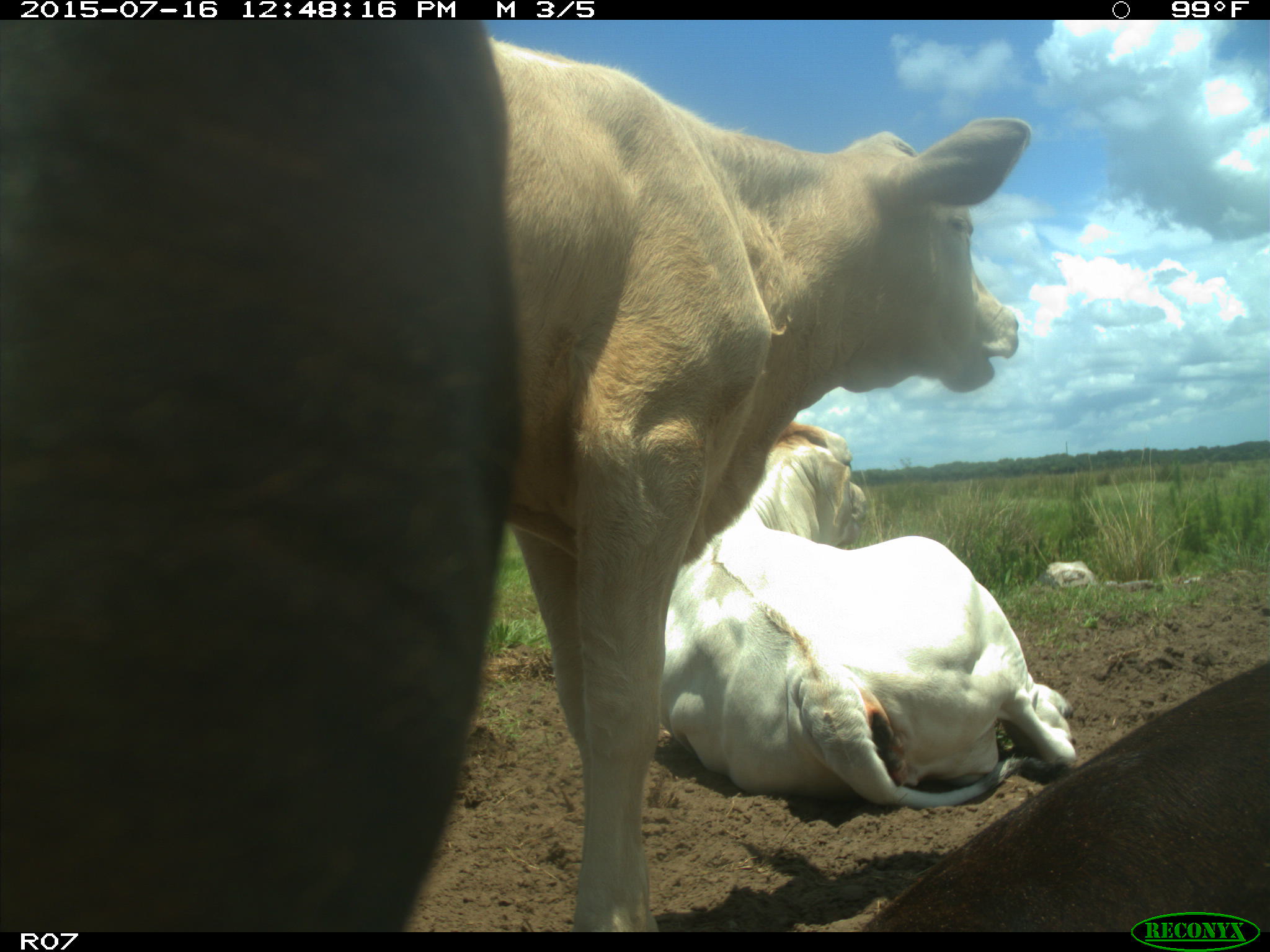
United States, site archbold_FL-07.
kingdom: Animalia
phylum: Chordata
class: Mammalia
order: Artiodactyla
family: Bovidae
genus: Bos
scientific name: Bos taurus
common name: domestic cow